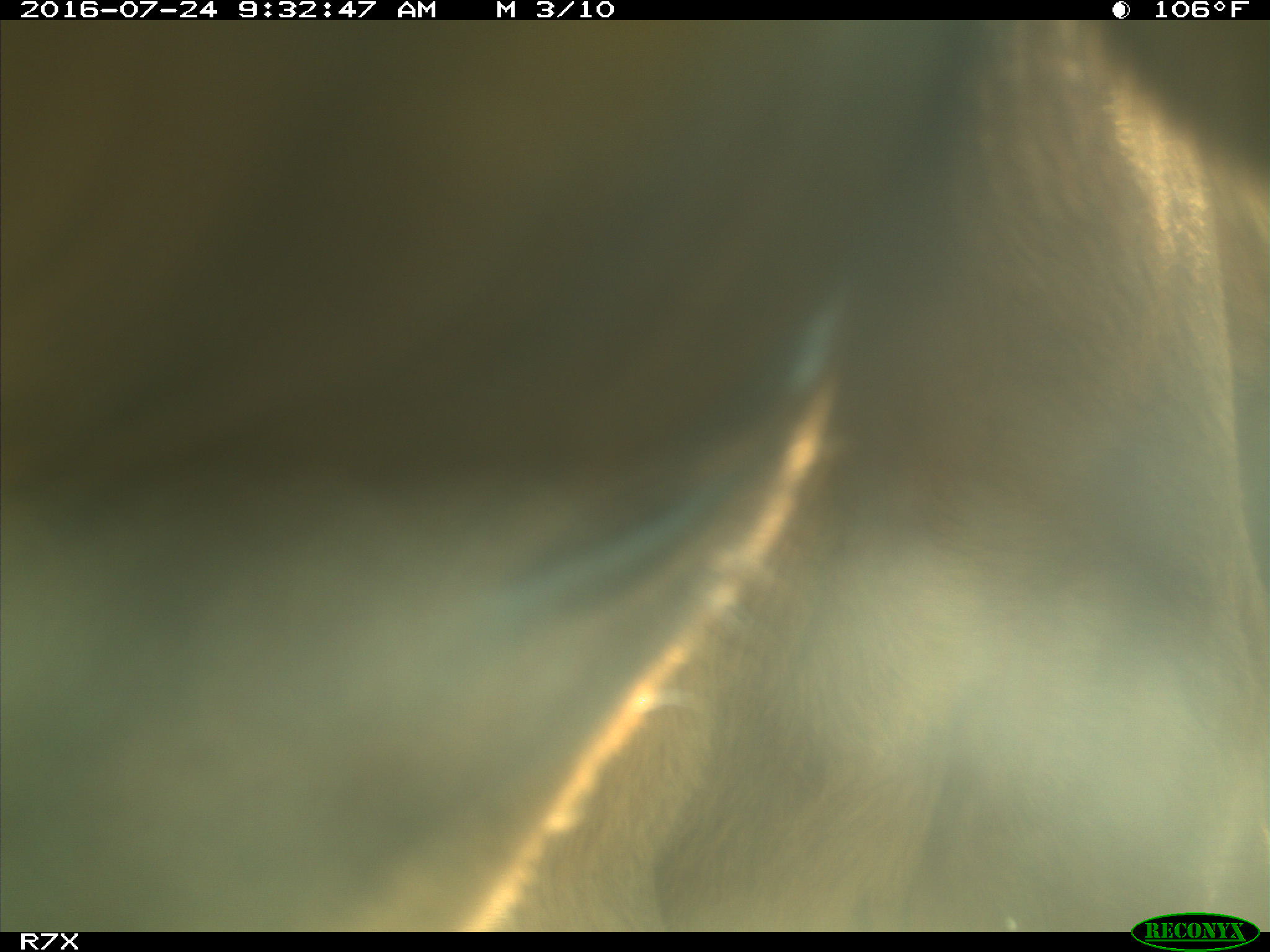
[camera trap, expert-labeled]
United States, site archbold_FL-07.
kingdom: Animalia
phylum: Chordata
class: Mammalia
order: Artiodactyla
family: Bovidae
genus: Bos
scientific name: Bos taurus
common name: domestic cow